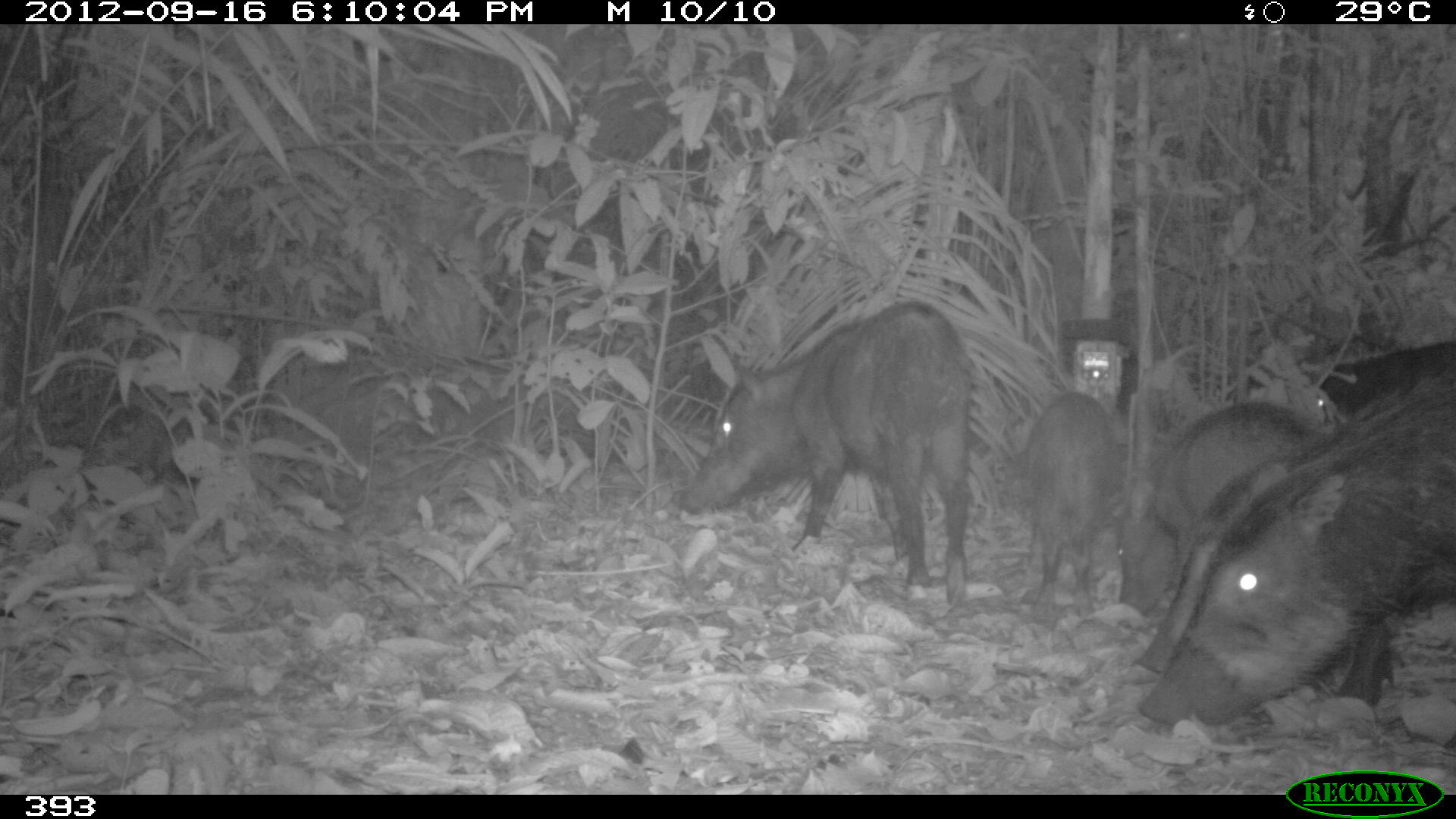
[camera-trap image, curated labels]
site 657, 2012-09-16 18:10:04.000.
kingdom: Animalia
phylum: Chordata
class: Mammalia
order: Artiodactyla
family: Tayassuidae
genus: Tayassu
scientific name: Tayassu pecari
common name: white-lipped peccary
Tayassu pecari (white-lipped peccary).